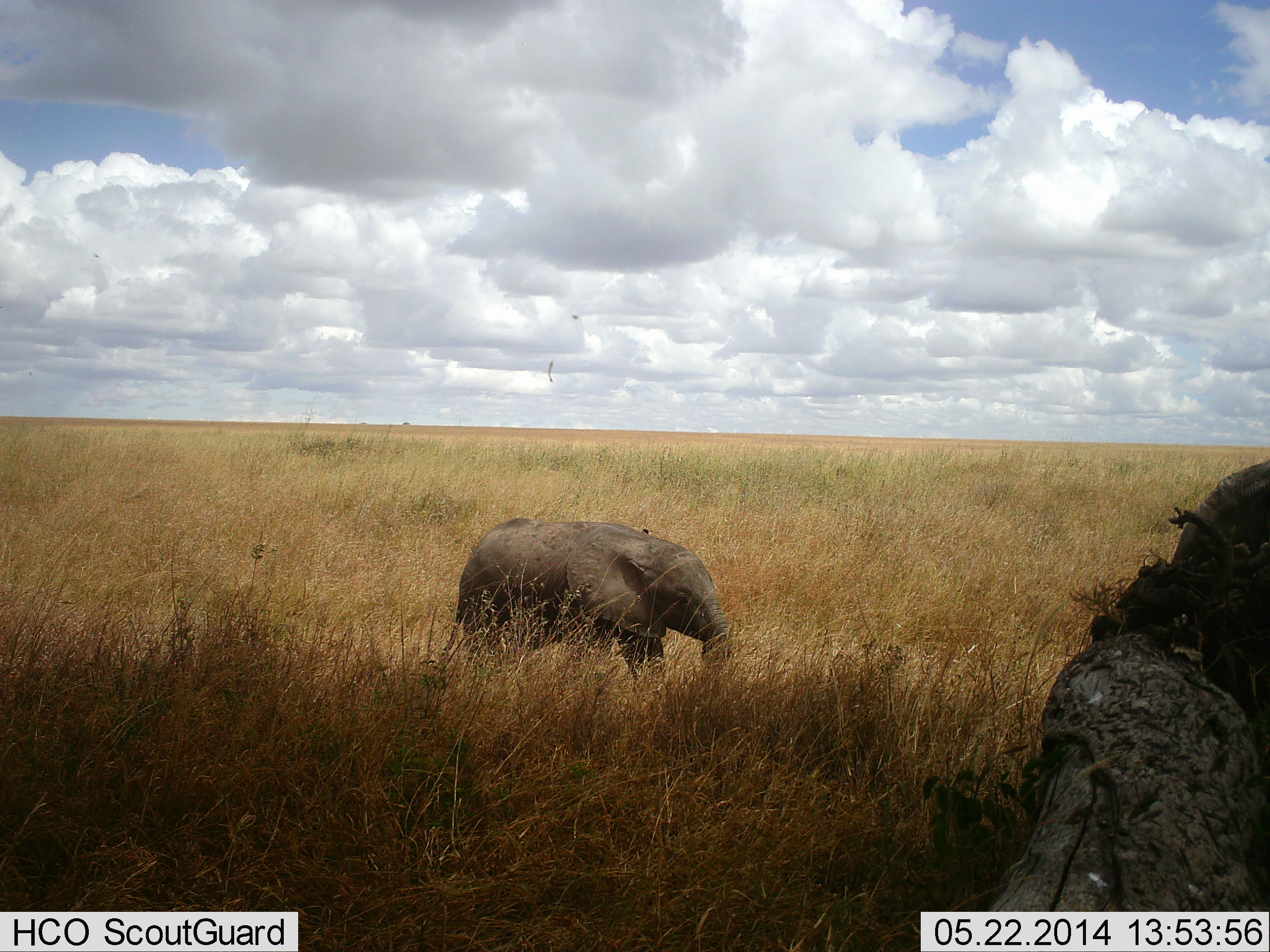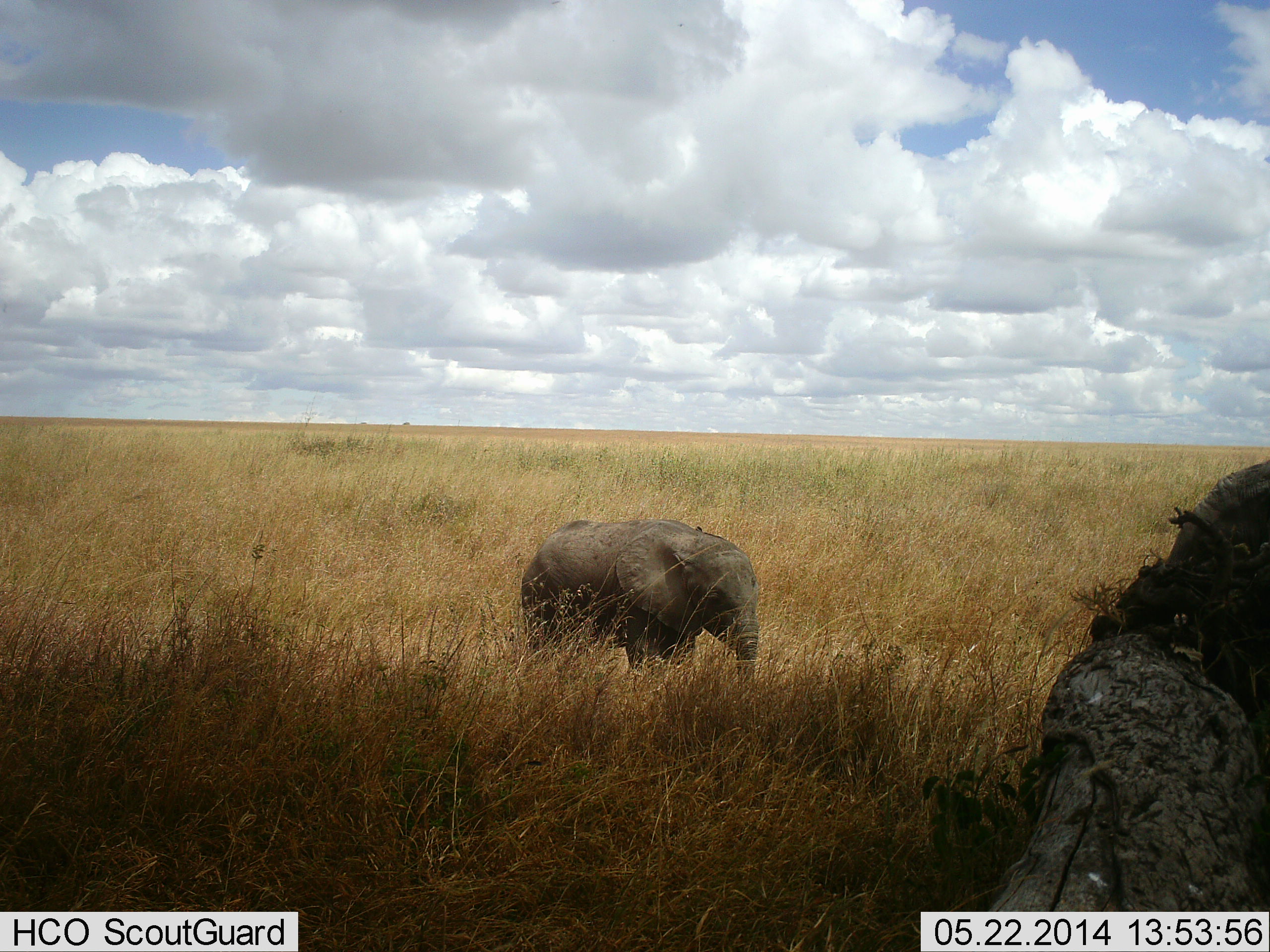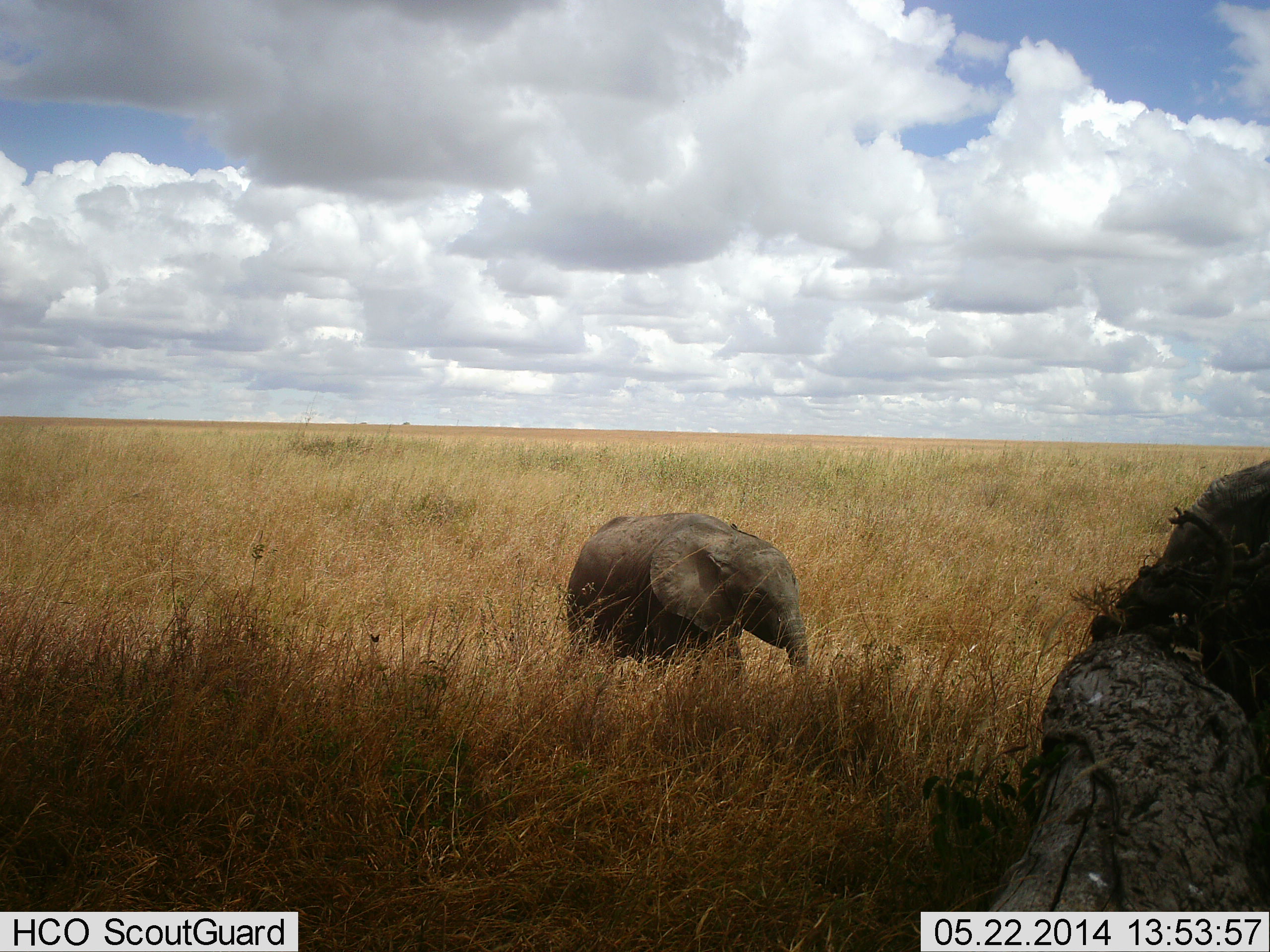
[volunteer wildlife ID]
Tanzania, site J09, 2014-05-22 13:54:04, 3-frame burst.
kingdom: Animalia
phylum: Chordata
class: Mammalia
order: Proboscidea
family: Elephantidae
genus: Loxodonta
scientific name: Loxodonta africana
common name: african bush elephant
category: elephant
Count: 2.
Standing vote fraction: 40%.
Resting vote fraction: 0%.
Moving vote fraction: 60%.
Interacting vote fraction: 0%.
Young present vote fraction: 90%.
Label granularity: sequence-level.